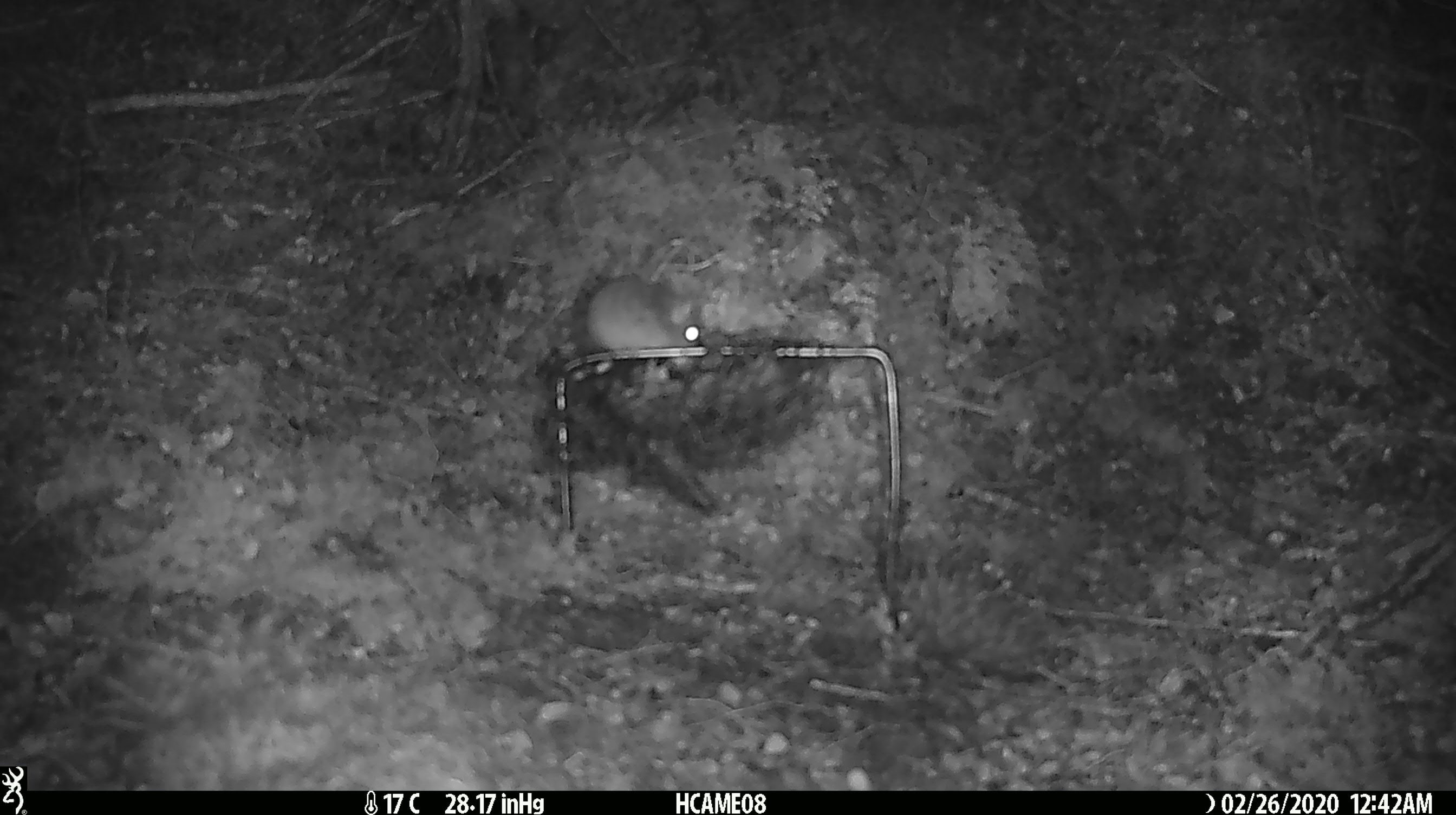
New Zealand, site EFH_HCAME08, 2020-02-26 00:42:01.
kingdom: Animalia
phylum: Chordata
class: Mammalia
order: Rodentia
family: Muridae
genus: Mus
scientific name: Mus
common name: mouse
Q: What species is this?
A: Mouse (Mus).